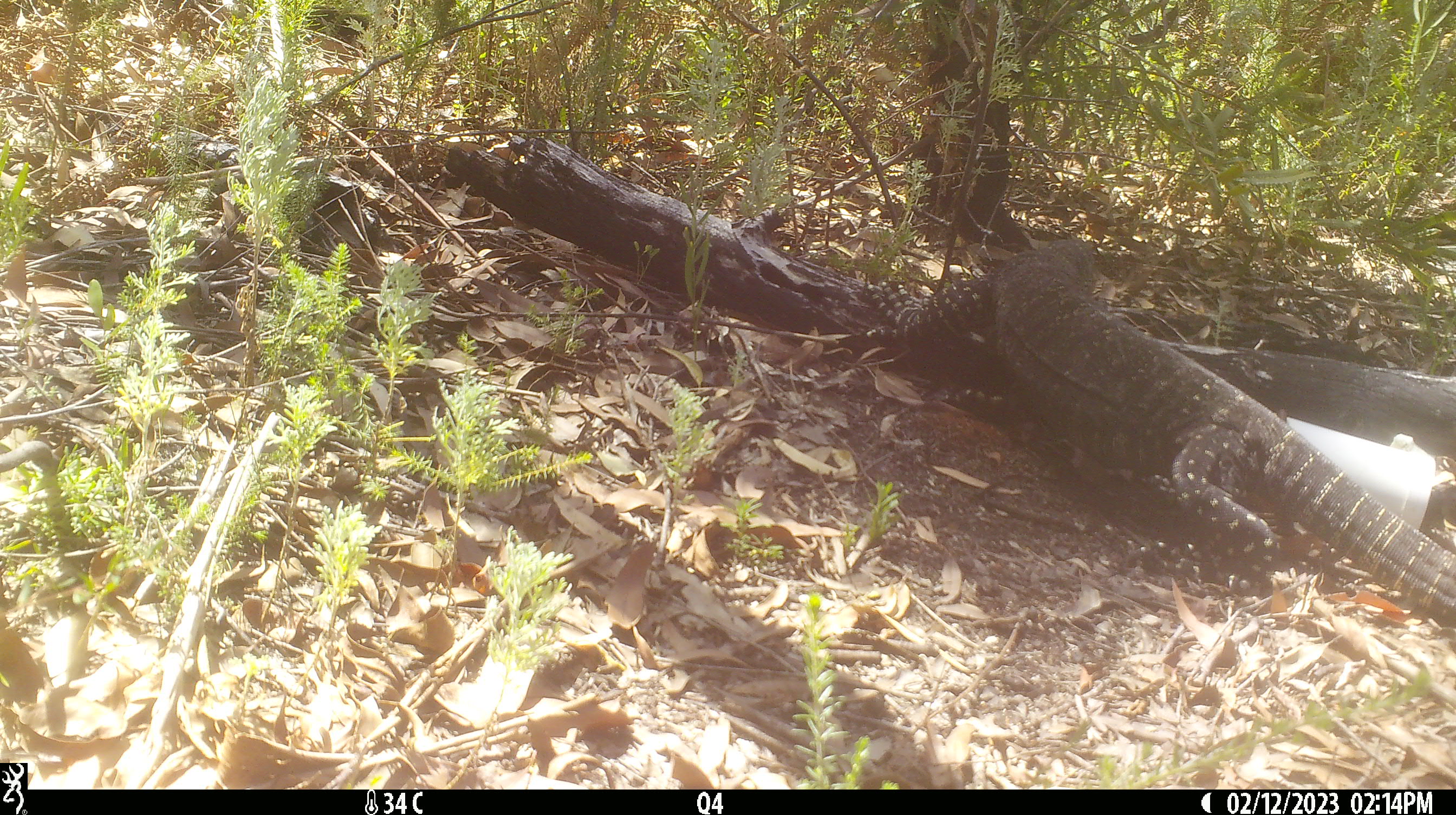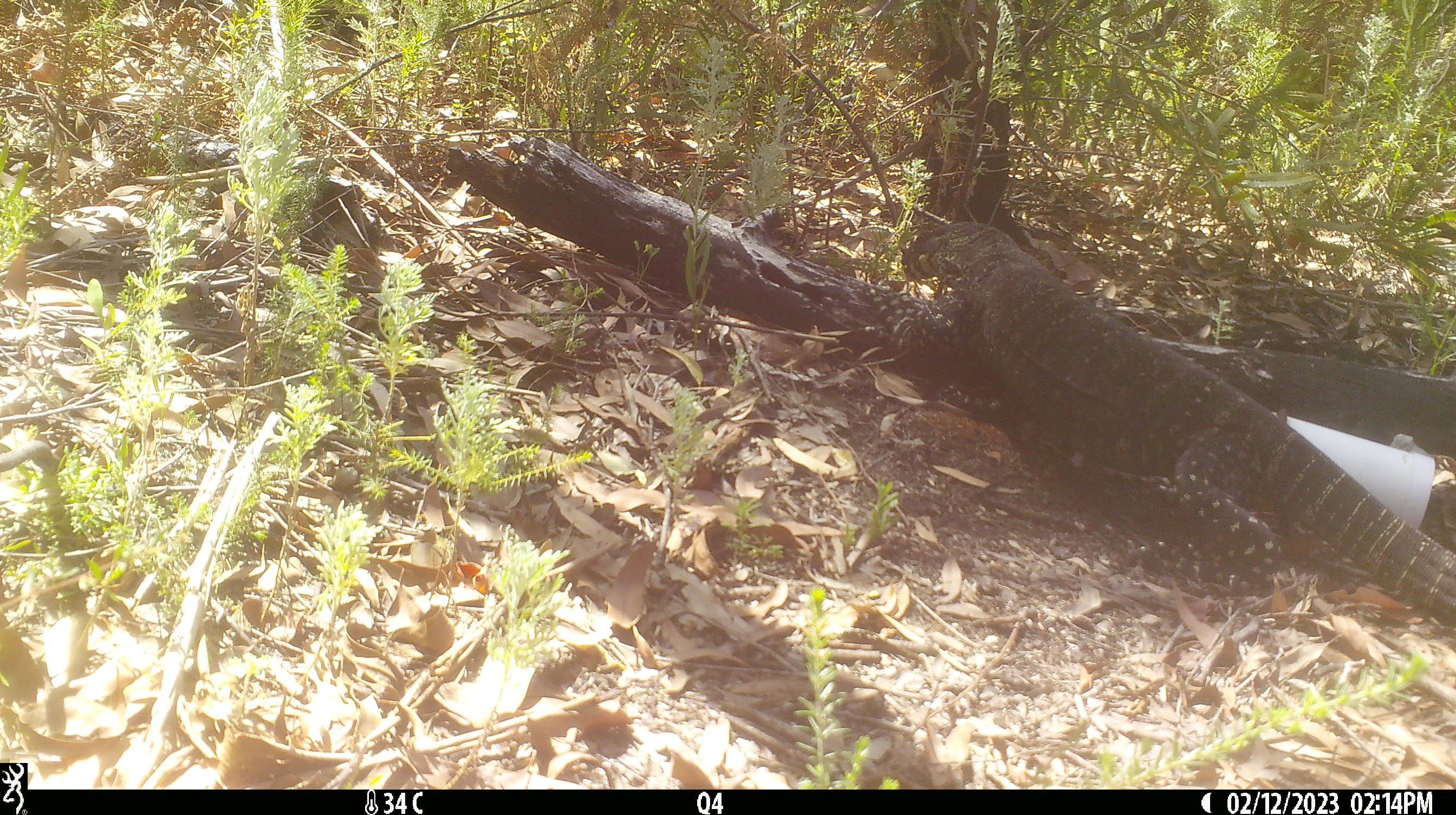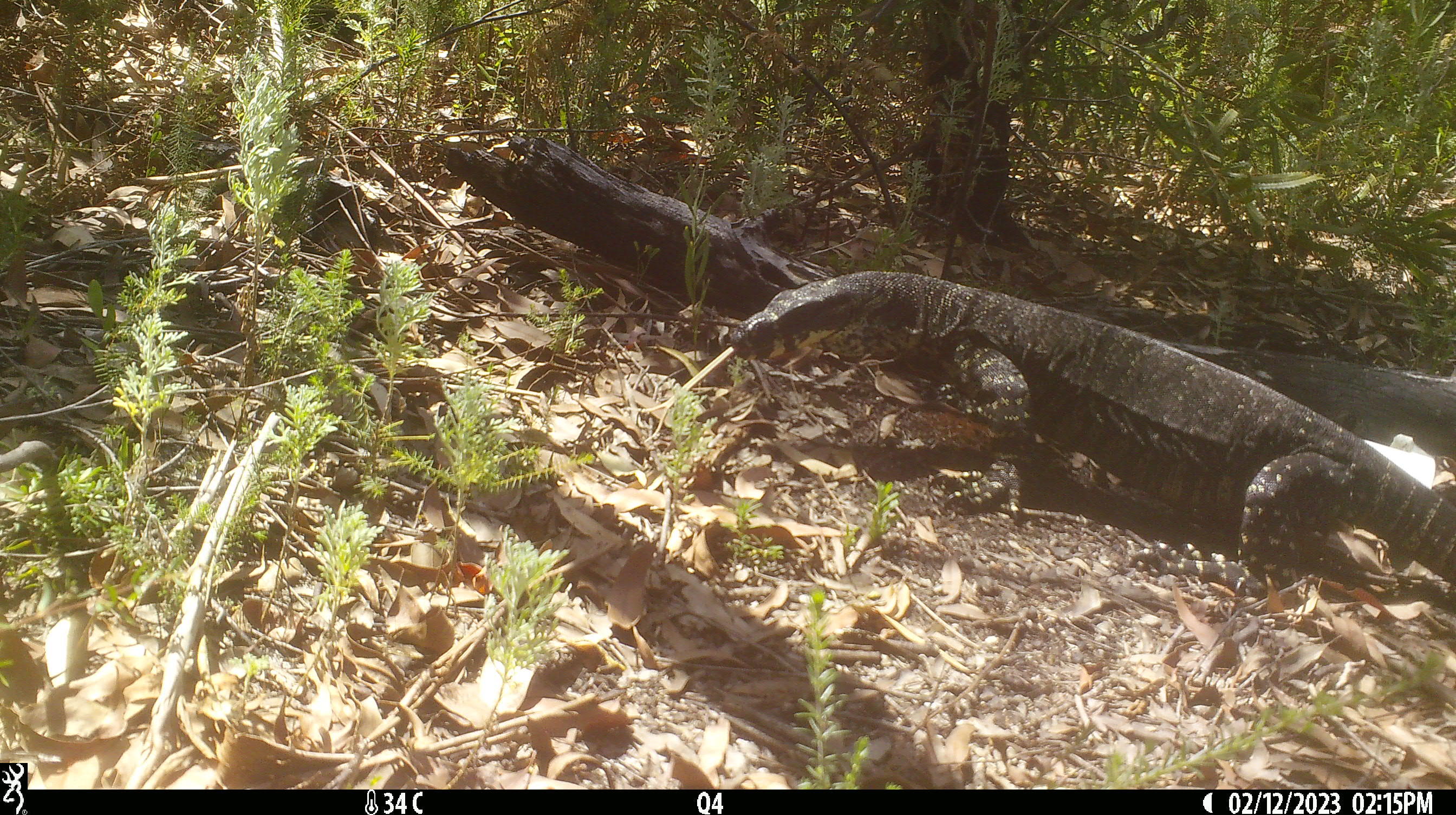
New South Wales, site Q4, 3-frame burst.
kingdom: Animalia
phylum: Chordata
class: Reptilia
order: Squamata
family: Varanidae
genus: Varanus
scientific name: Varanus varius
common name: lace monitor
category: goanna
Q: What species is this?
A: Goanna (lace monitor) (Varanus varius).